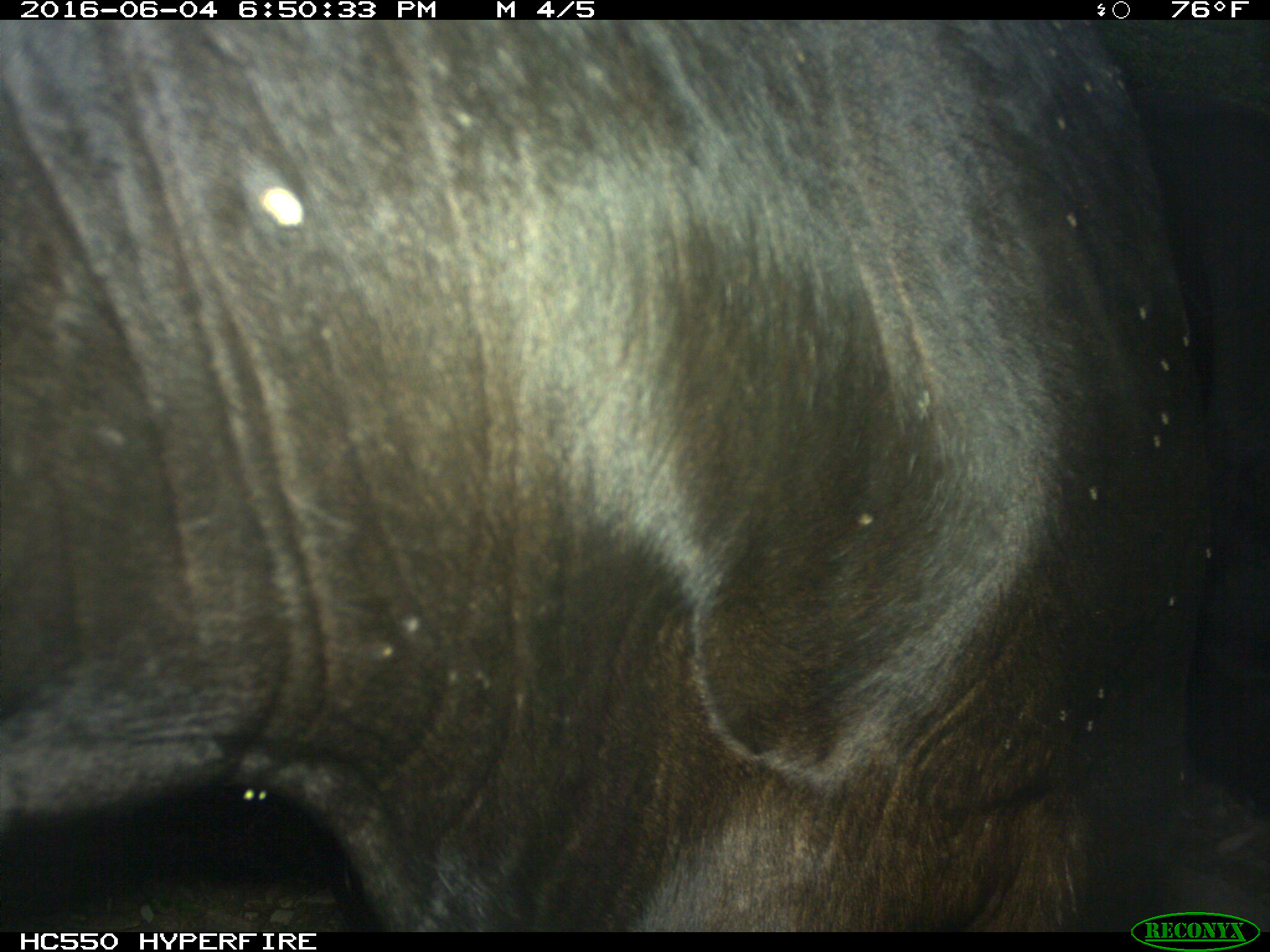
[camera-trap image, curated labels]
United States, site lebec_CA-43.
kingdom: Animalia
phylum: Chordata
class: Mammalia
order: Artiodactyla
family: Bovidae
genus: Bos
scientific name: Bos taurus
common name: domestic cow